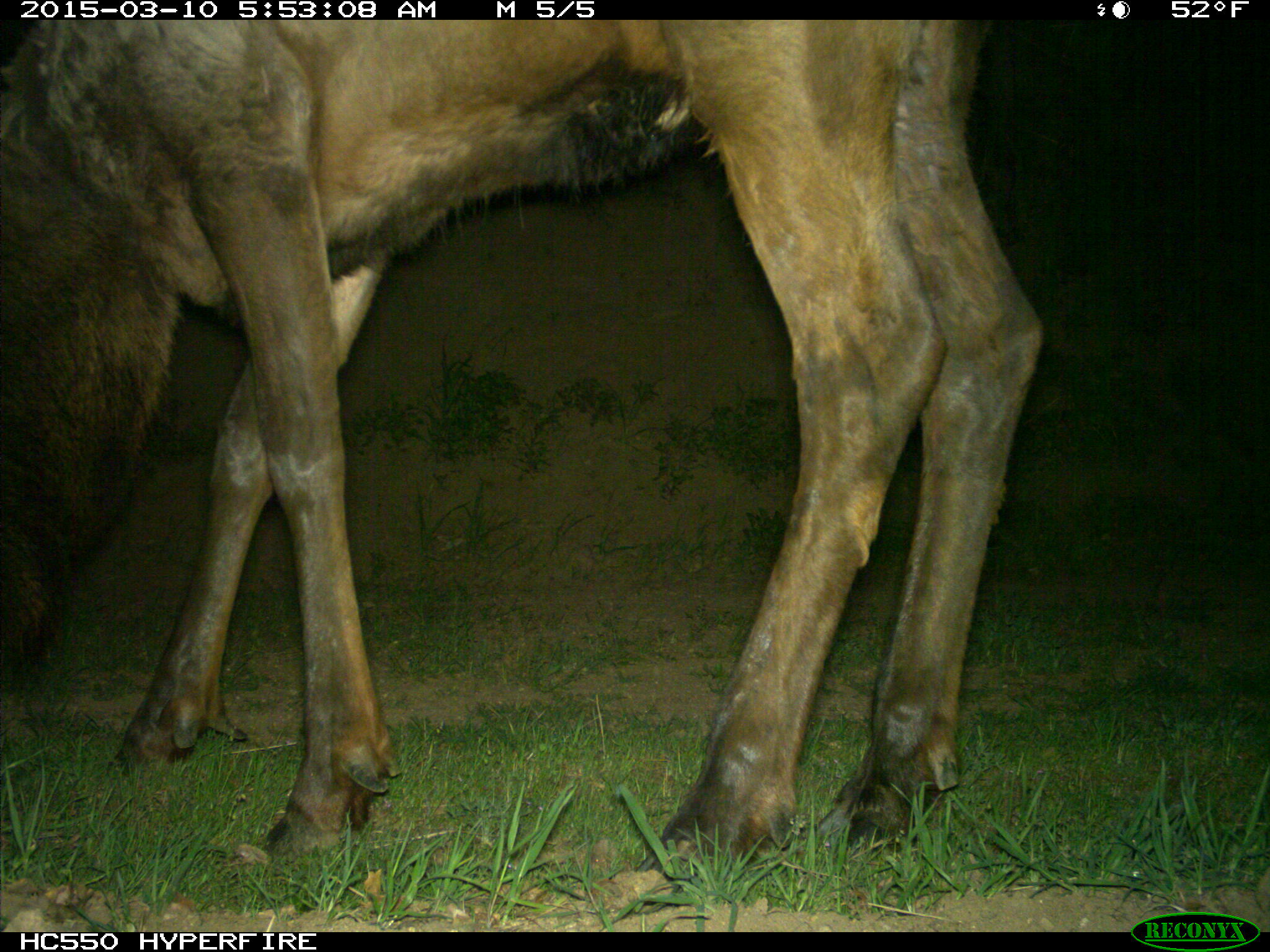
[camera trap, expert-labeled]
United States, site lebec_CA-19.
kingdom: Animalia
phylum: Chordata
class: Mammalia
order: Artiodactyla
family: Cervidae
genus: Cervus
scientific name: Cervus canadensis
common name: elk